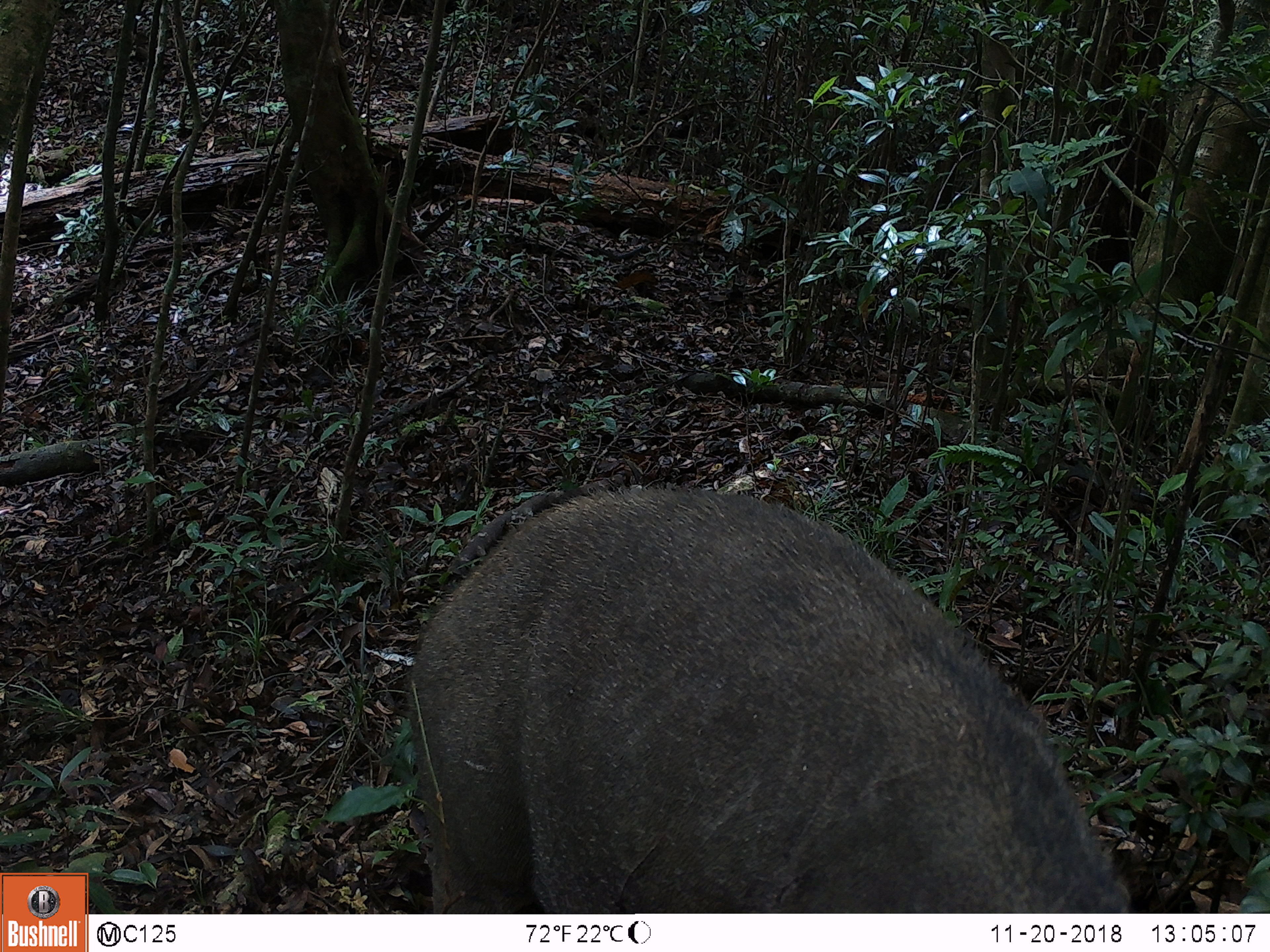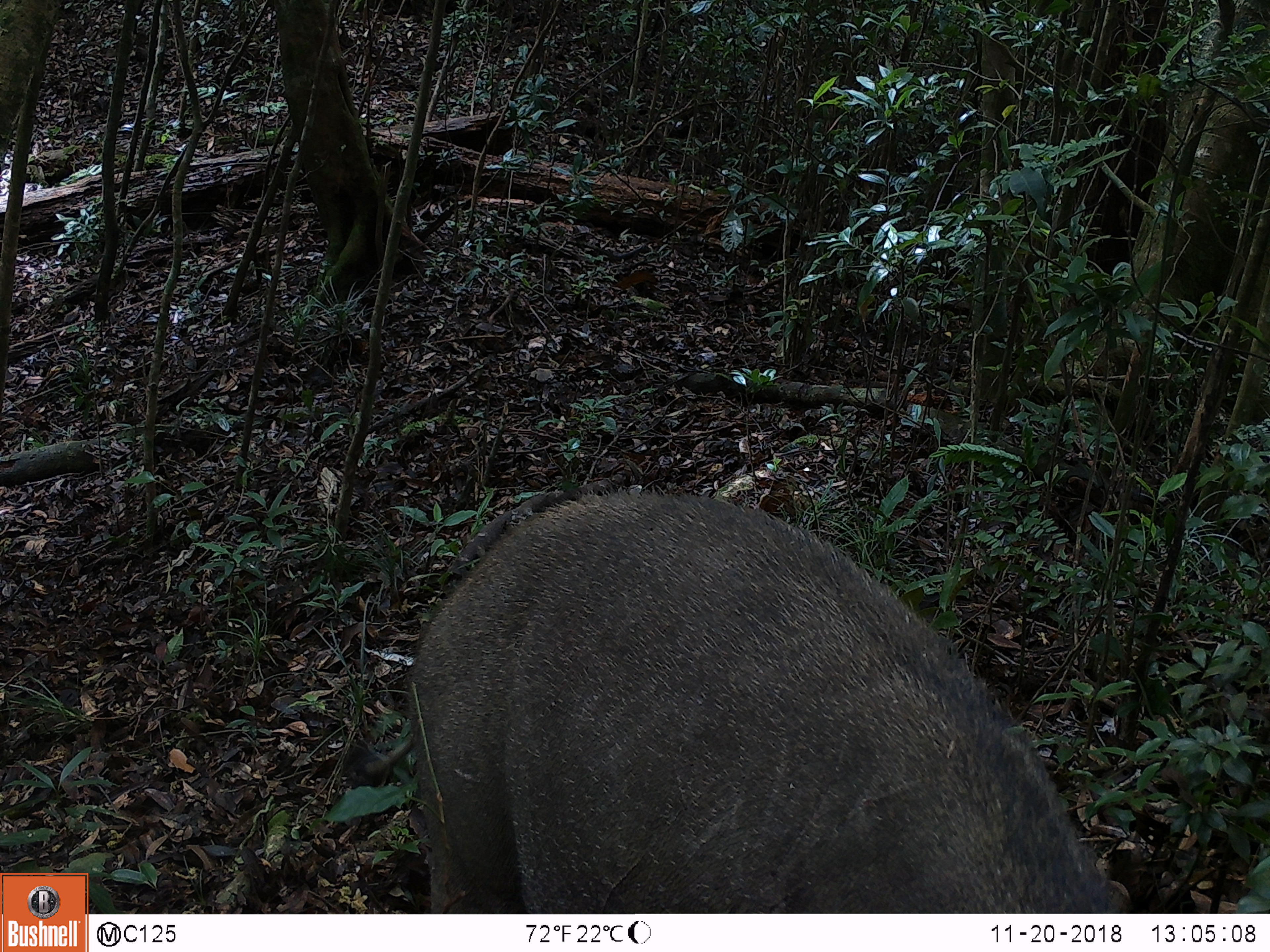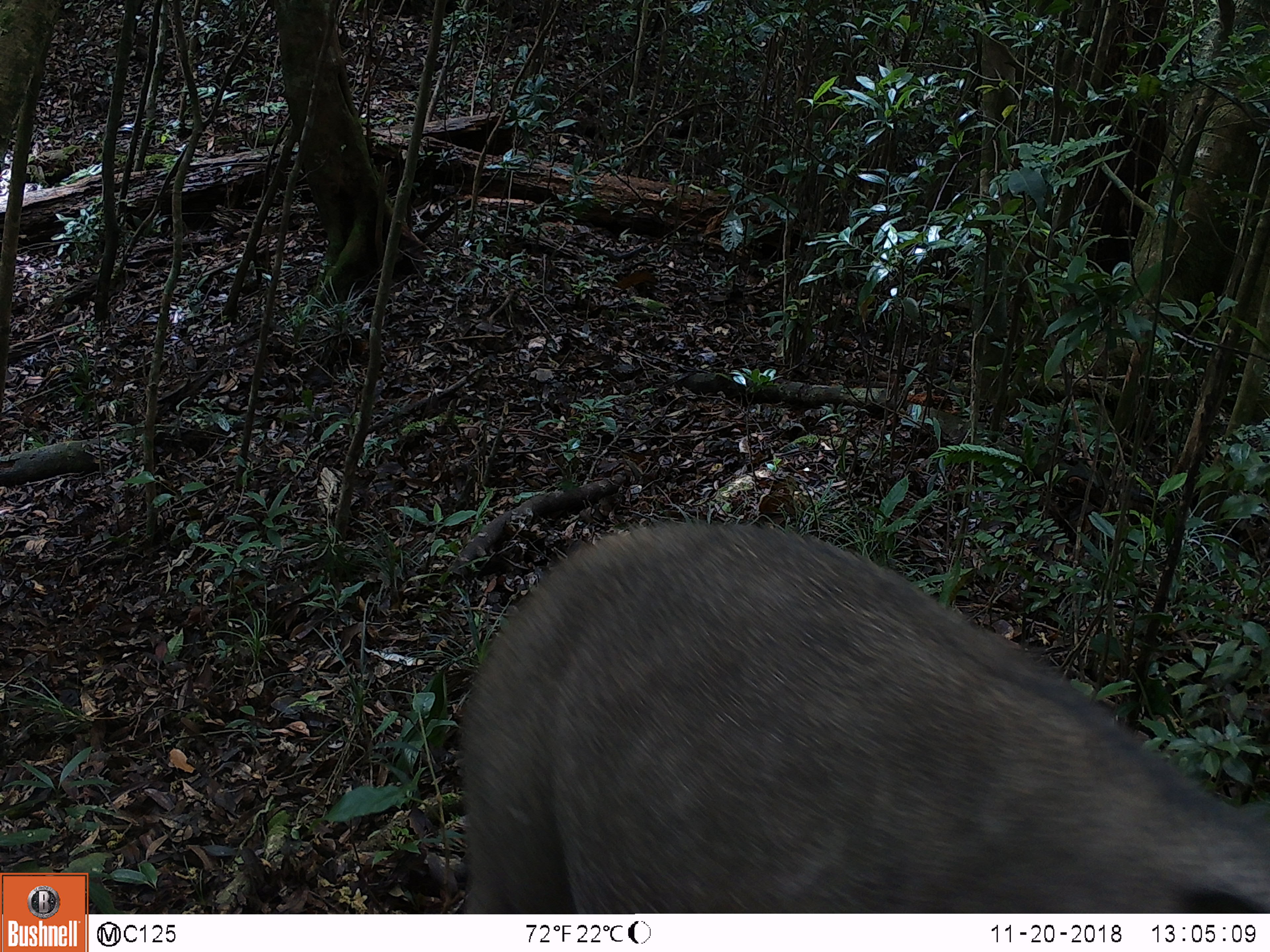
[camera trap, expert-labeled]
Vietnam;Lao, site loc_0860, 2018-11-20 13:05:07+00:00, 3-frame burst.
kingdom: Animalia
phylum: Chordata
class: Mammalia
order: Artiodactyla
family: Suidae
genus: Sus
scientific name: Sus scrofa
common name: eurasian wild pig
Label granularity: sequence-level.